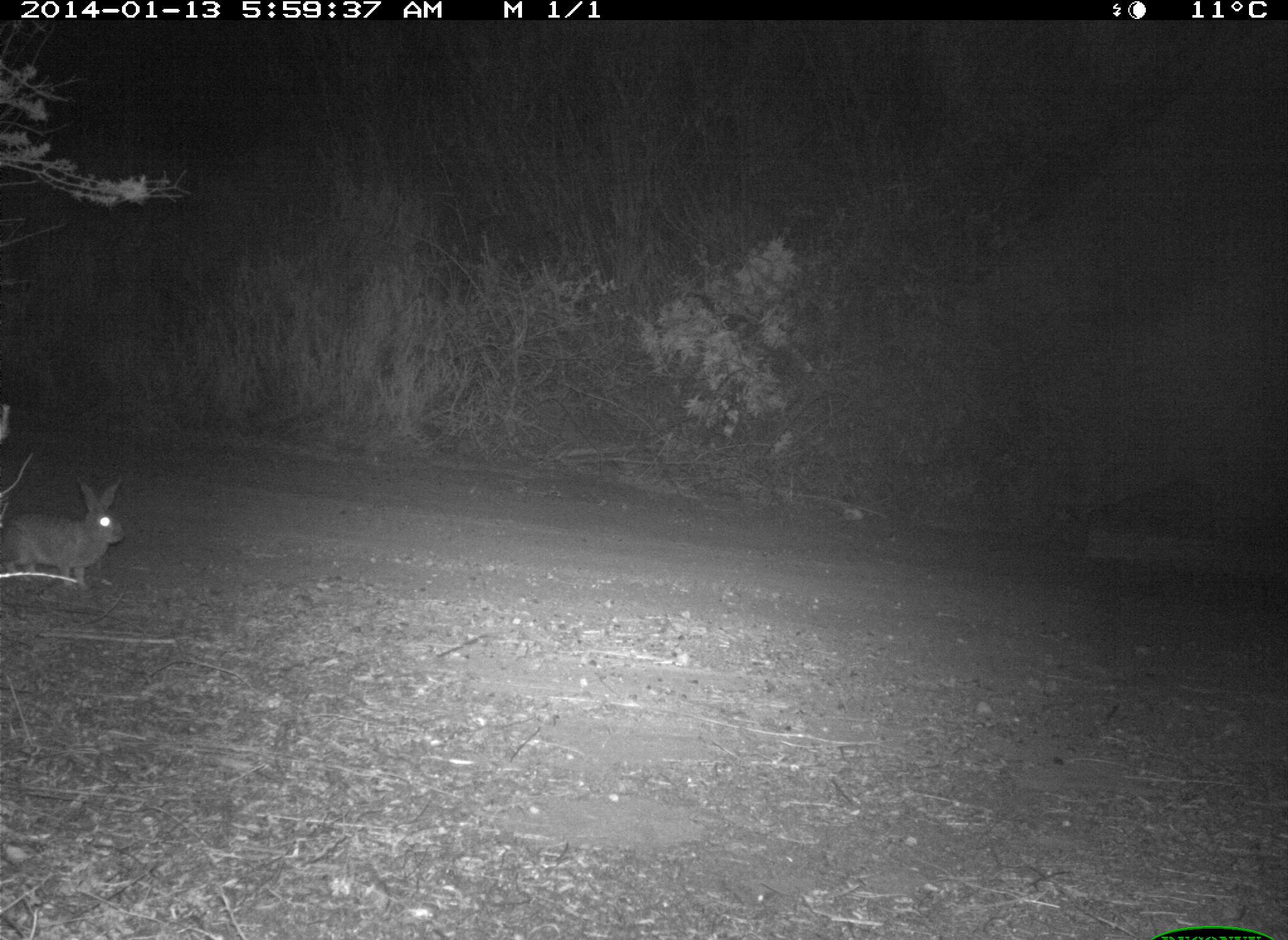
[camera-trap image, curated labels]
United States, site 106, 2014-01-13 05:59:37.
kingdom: Animalia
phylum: Chordata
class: Mammalia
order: Lagomorpha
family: Leporidae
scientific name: Leporidae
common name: rabbits and hares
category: rabbit